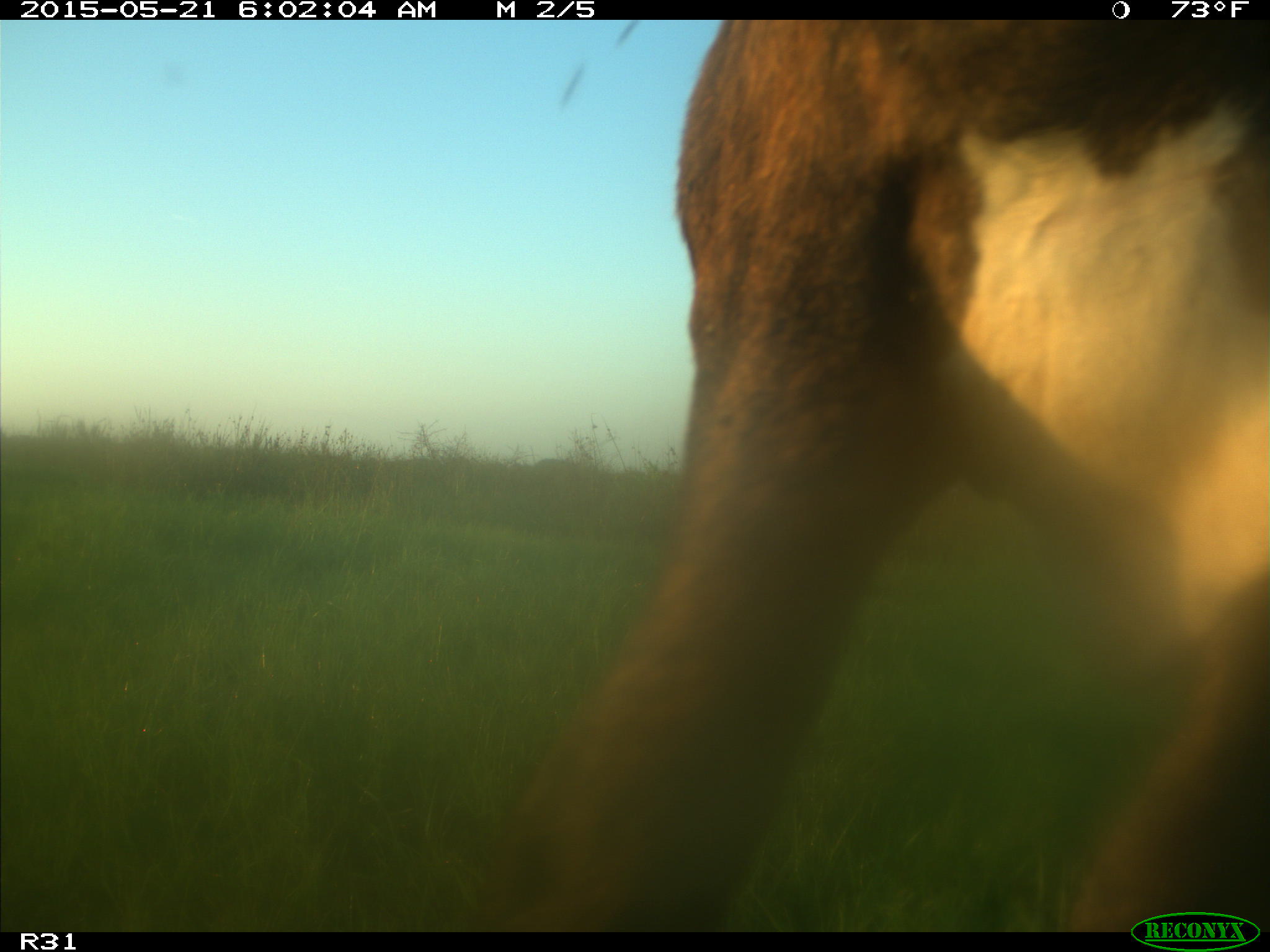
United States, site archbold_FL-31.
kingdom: Animalia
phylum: Chordata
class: Mammalia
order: Artiodactyla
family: Bovidae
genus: Bos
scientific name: Bos taurus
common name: domestic cow